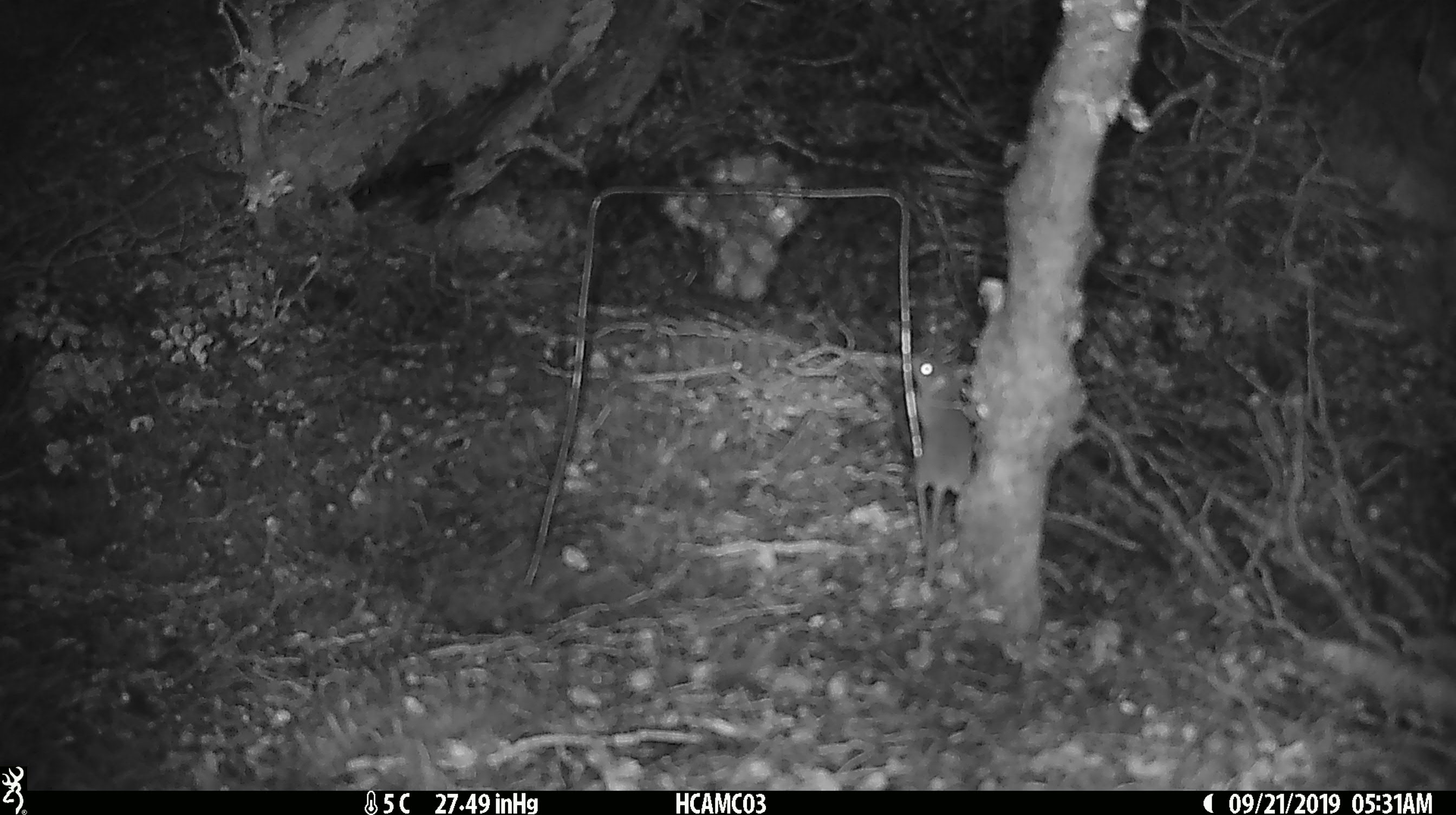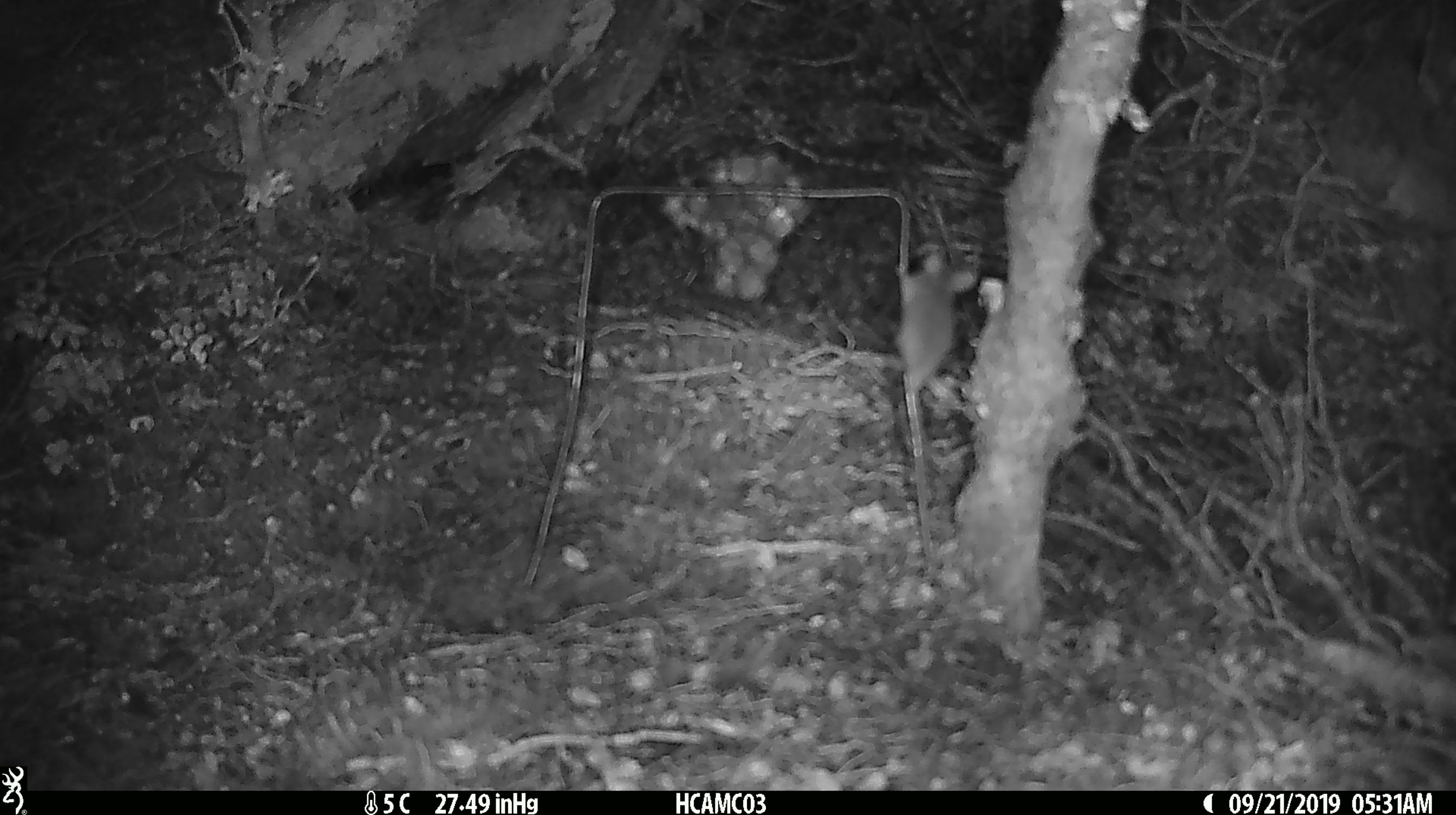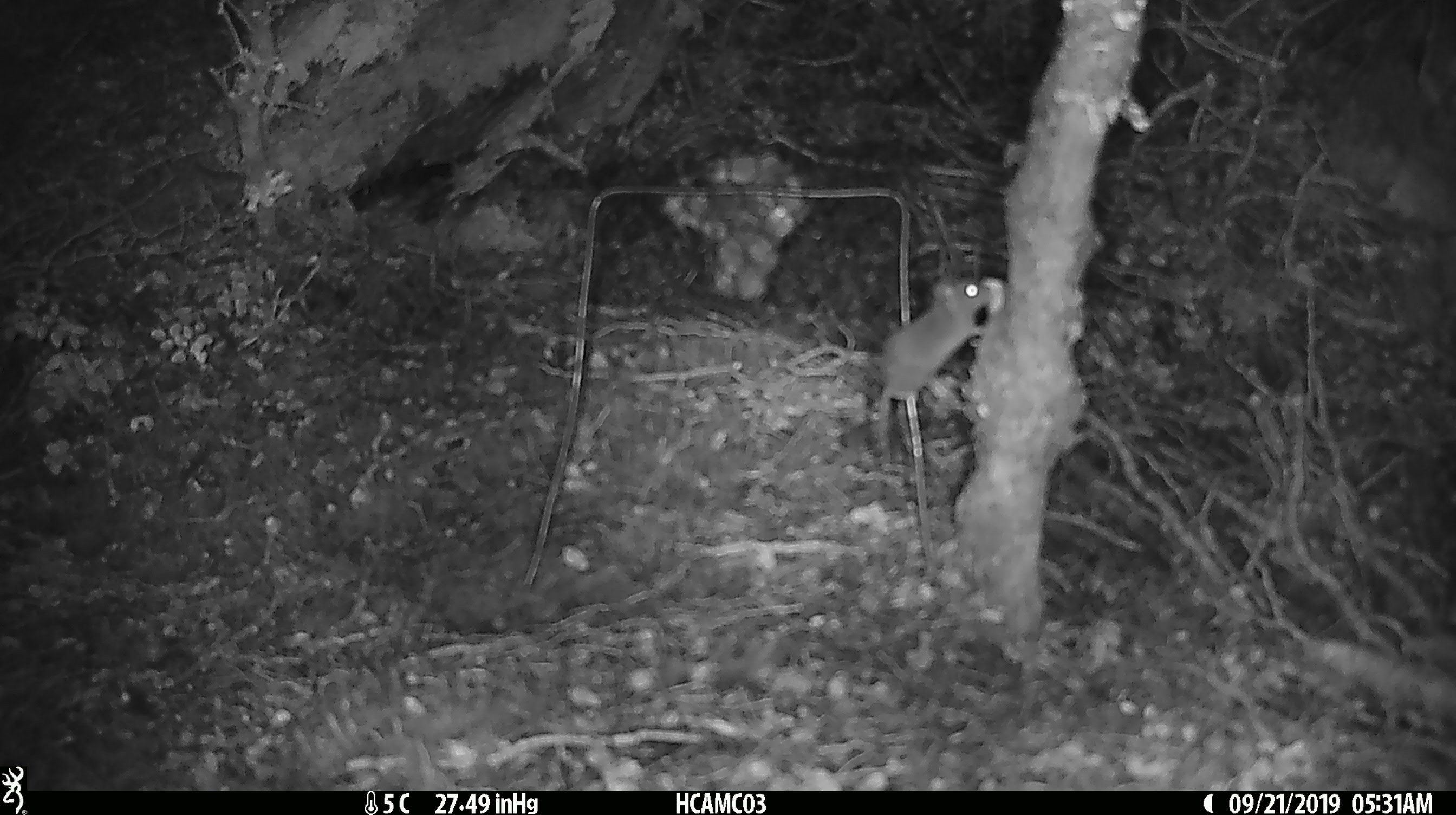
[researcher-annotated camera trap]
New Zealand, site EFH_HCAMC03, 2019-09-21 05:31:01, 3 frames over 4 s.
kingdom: Animalia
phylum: Chordata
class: Mammalia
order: Rodentia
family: Muridae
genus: Mus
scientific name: Mus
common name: mouse